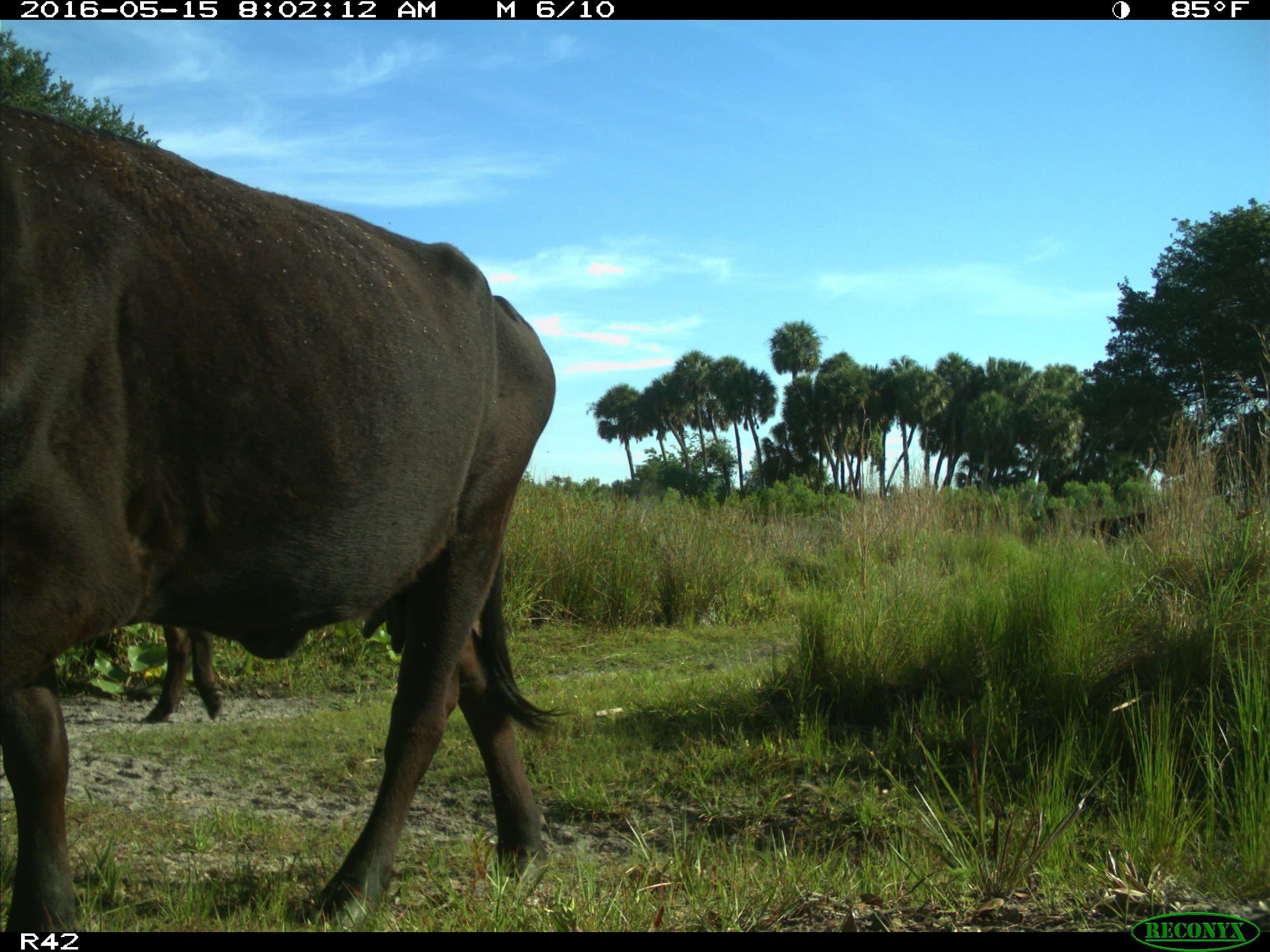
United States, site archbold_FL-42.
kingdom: Animalia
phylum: Chordata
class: Mammalia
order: Artiodactyla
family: Bovidae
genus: Bos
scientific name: Bos taurus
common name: domestic cow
Bos taurus (domestic cow).